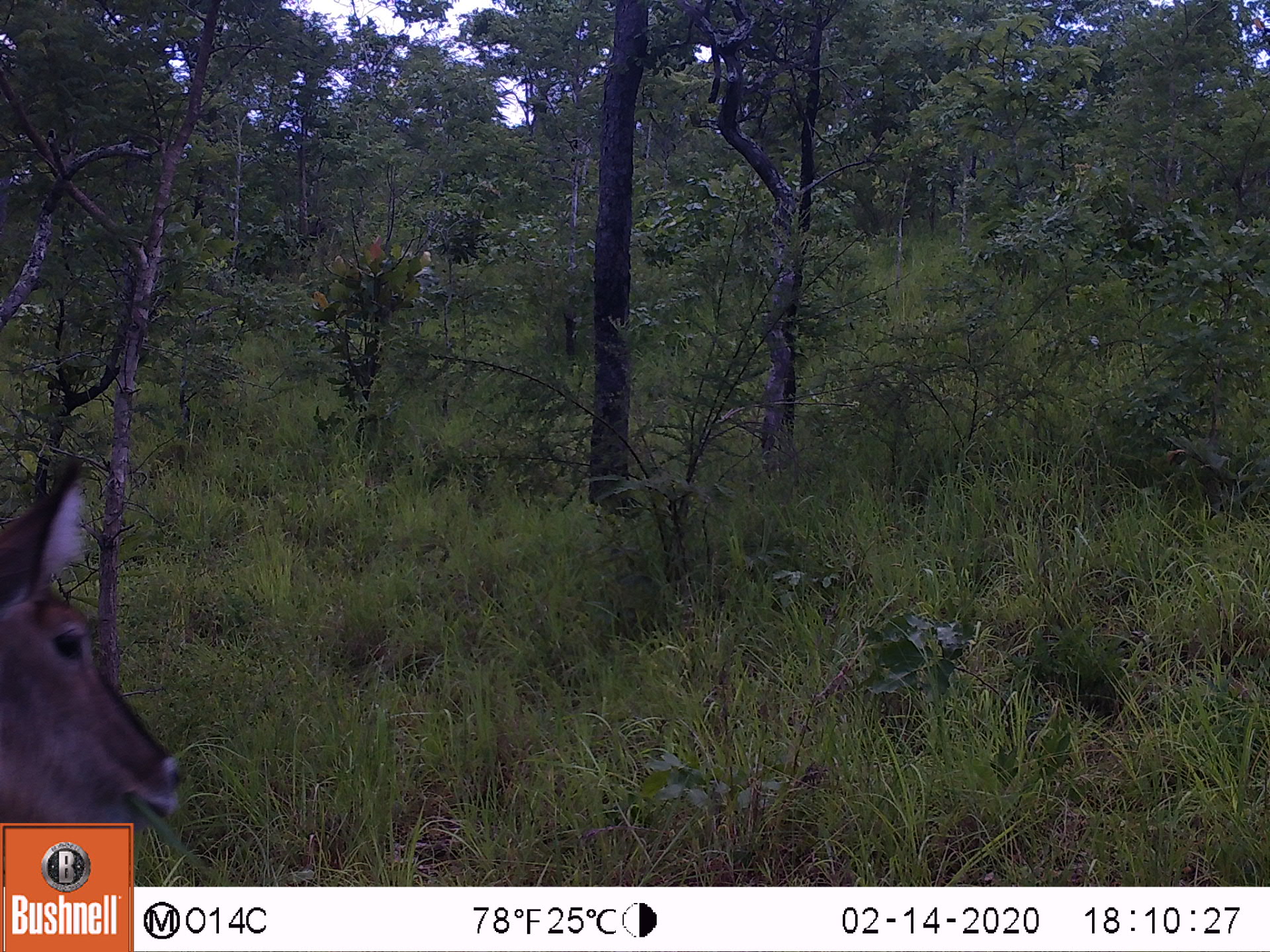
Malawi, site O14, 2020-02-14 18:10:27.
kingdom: Animalia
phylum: Chordata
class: Mammalia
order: Artiodactyla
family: Bovidae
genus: Kobus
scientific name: Kobus ellipsiprymnus ellipsiprymnus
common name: common waterbuck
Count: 1.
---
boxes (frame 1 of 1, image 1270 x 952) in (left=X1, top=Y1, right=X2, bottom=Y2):
common waterbuck: (left=2, top=452, right=184, bottom=819)